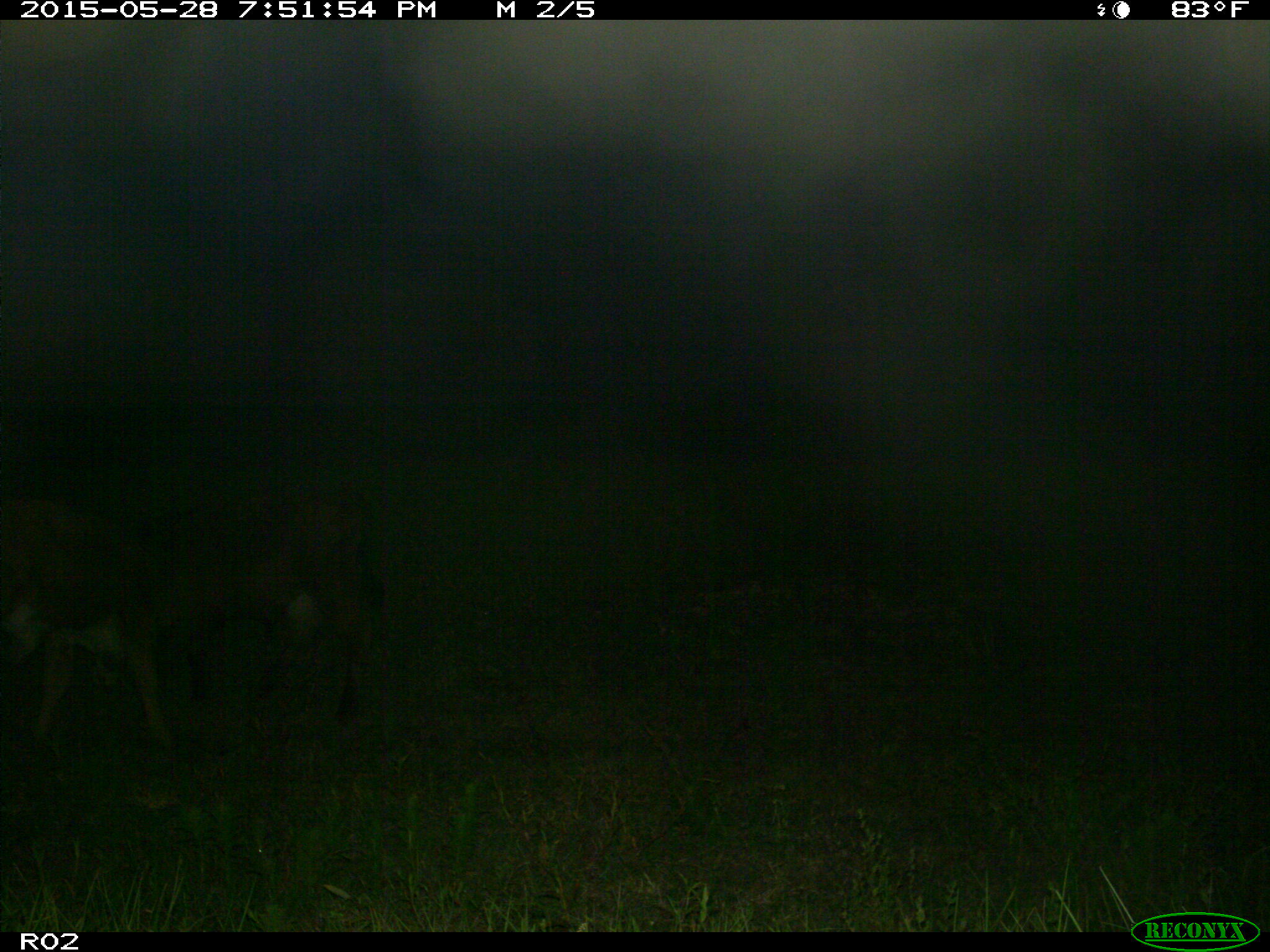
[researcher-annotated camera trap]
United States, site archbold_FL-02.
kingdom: Animalia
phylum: Chordata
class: Mammalia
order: Artiodactyla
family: Bovidae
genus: Bos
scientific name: Bos taurus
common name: domestic cow